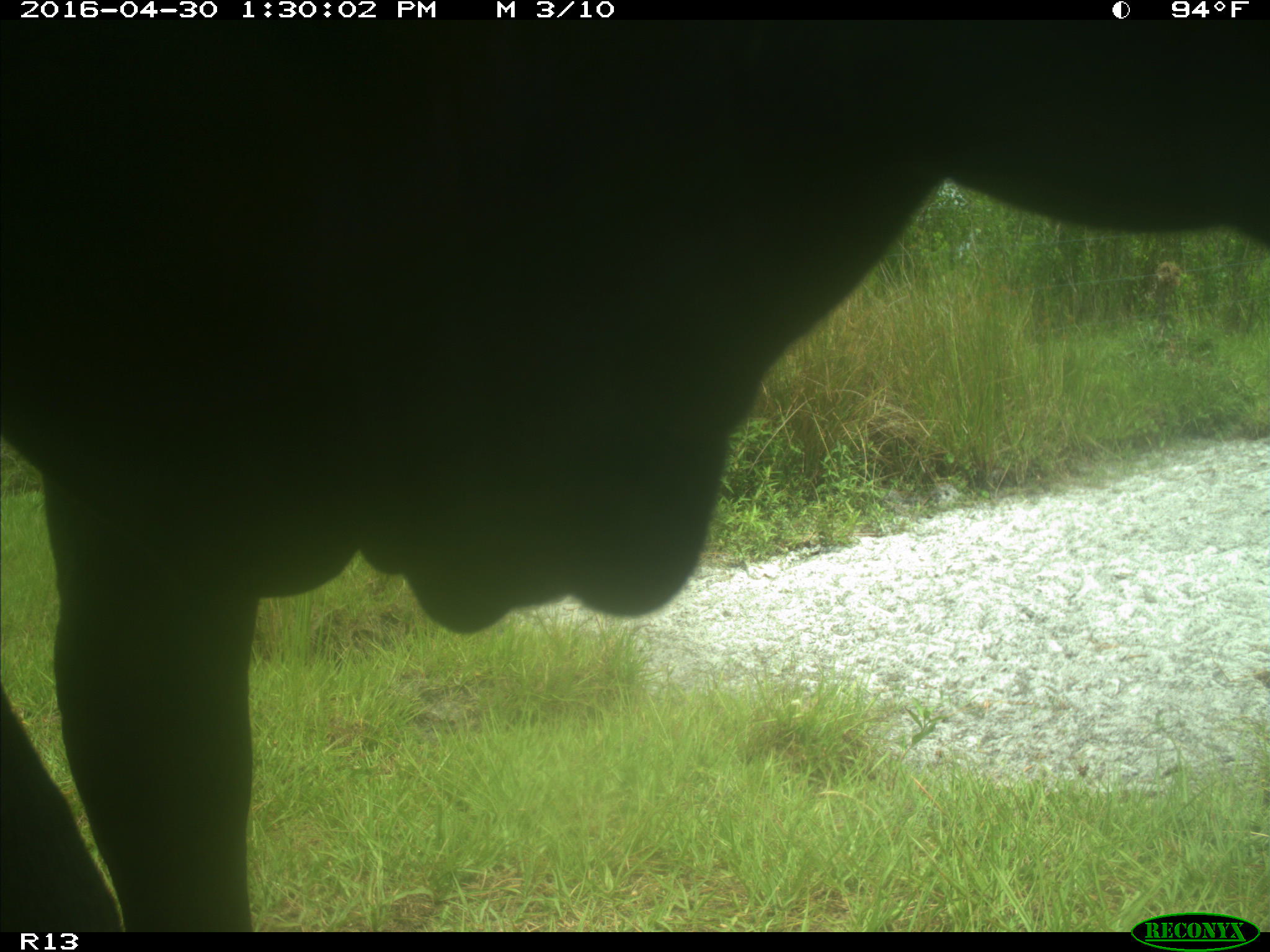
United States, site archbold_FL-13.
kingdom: Animalia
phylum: Chordata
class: Mammalia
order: Artiodactyla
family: Bovidae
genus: Bos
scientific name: Bos taurus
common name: domestic cow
Bos taurus (domestic cow).